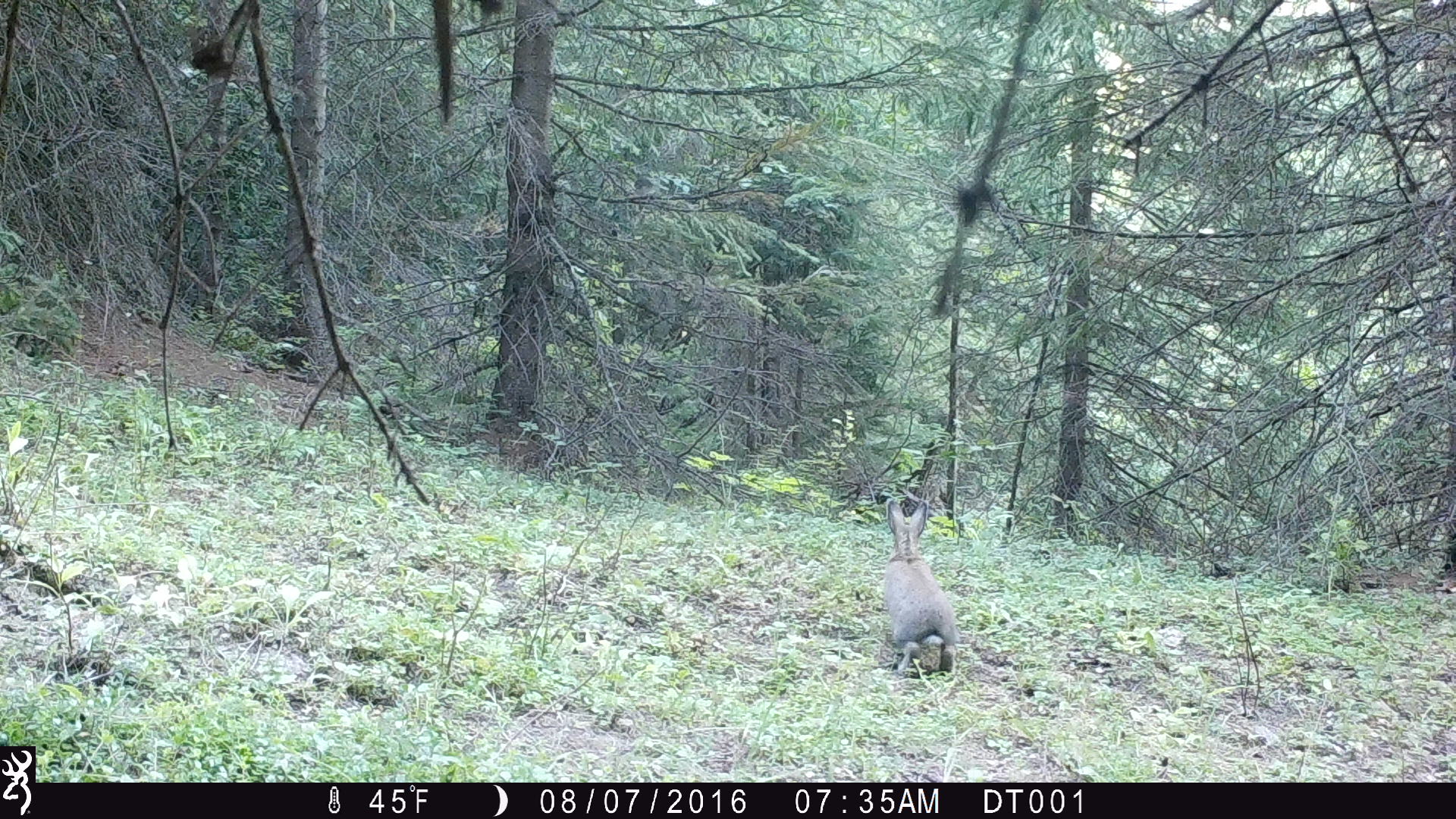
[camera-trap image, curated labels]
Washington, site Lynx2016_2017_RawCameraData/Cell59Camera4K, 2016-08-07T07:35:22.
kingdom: Animalia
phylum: Chordata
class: Mammalia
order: Lagomorpha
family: Leporidae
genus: Lepus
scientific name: Lepus americanus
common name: snowshoe hare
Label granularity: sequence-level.